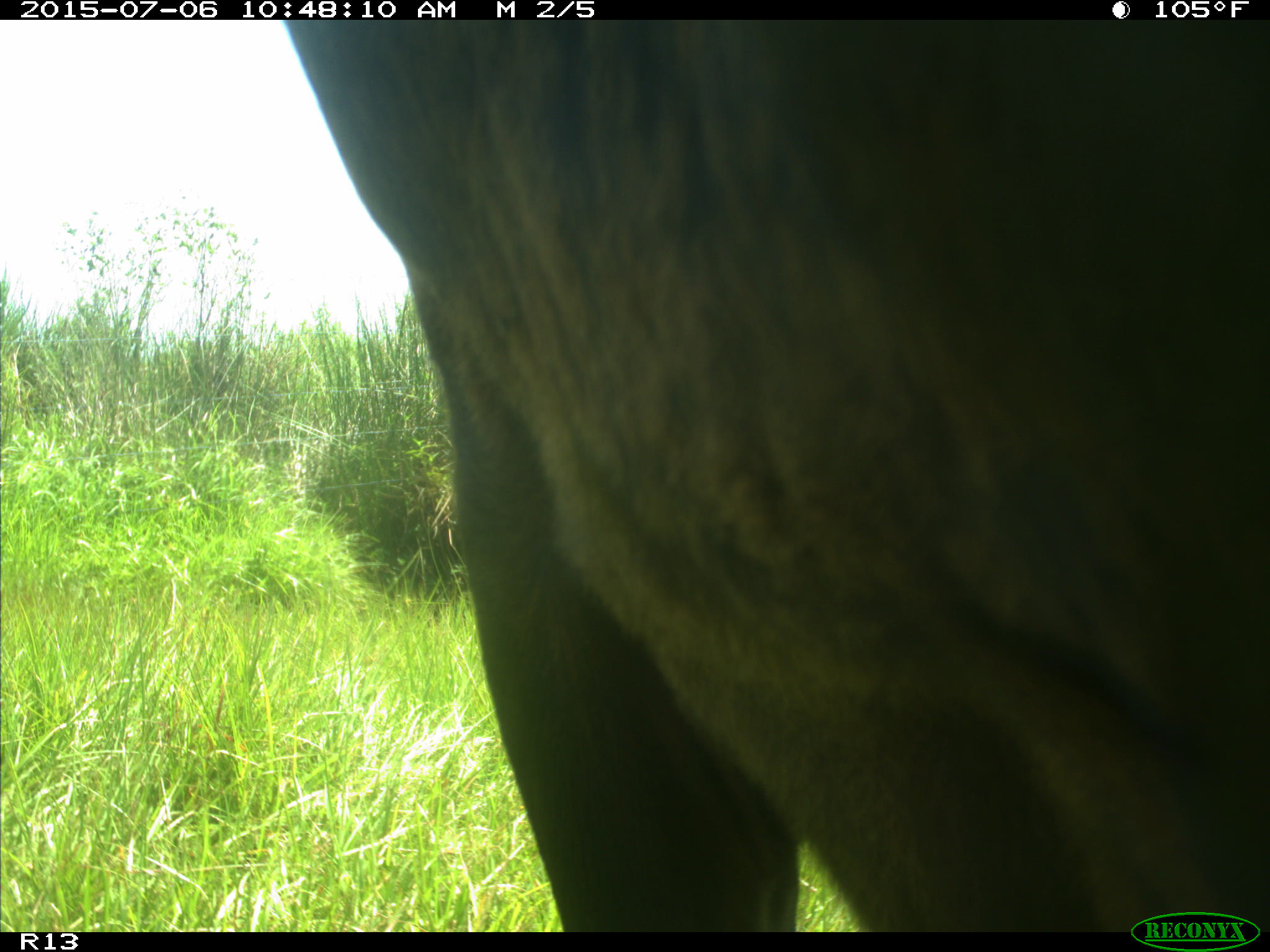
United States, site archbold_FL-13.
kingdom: Animalia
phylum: Chordata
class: Mammalia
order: Artiodactyla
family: Bovidae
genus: Bos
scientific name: Bos taurus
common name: domestic cow